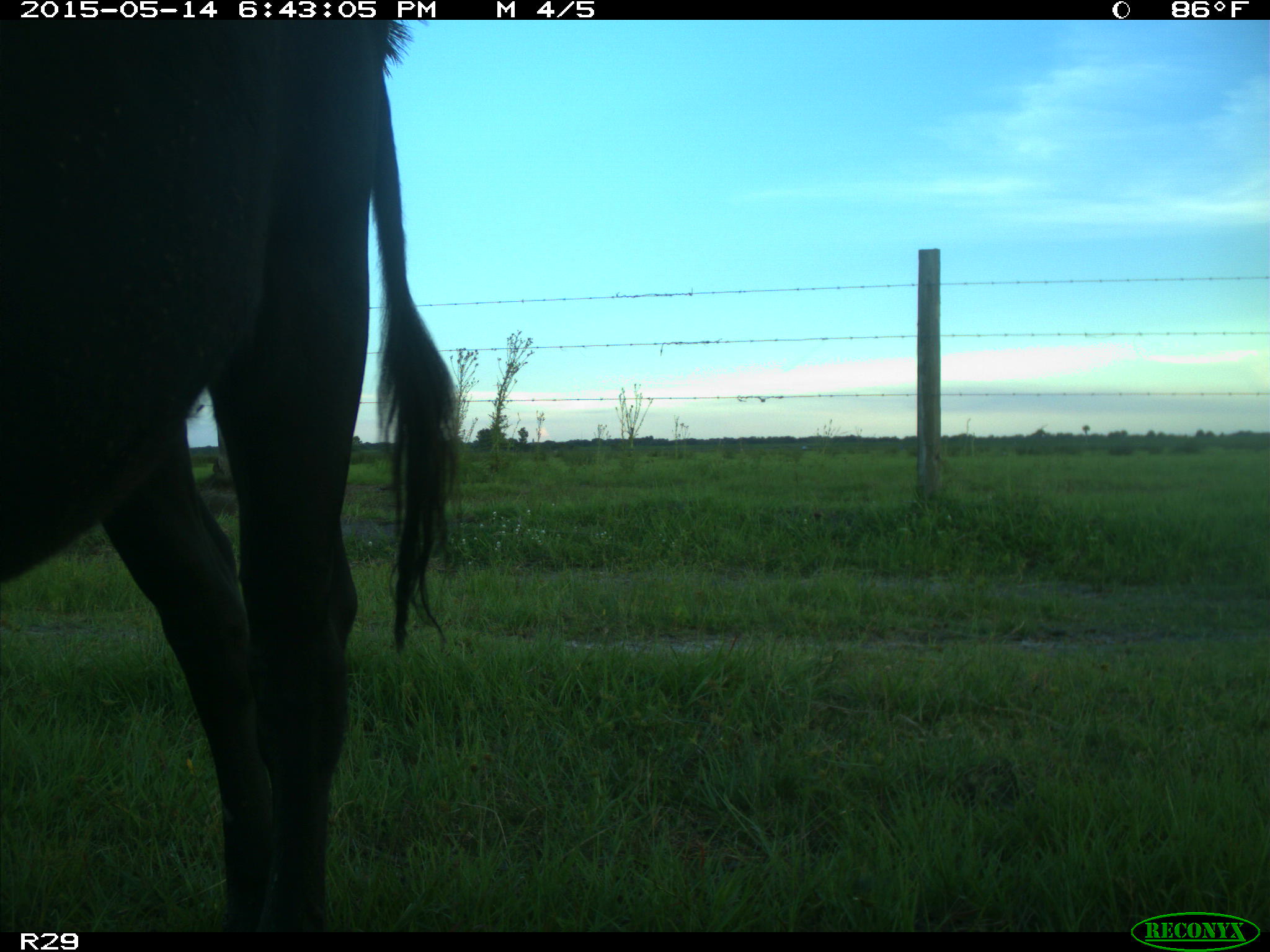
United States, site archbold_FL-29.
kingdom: Animalia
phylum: Chordata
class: Mammalia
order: Artiodactyla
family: Bovidae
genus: Bos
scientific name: Bos taurus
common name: domestic cow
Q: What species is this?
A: Bos taurus (domestic cow).